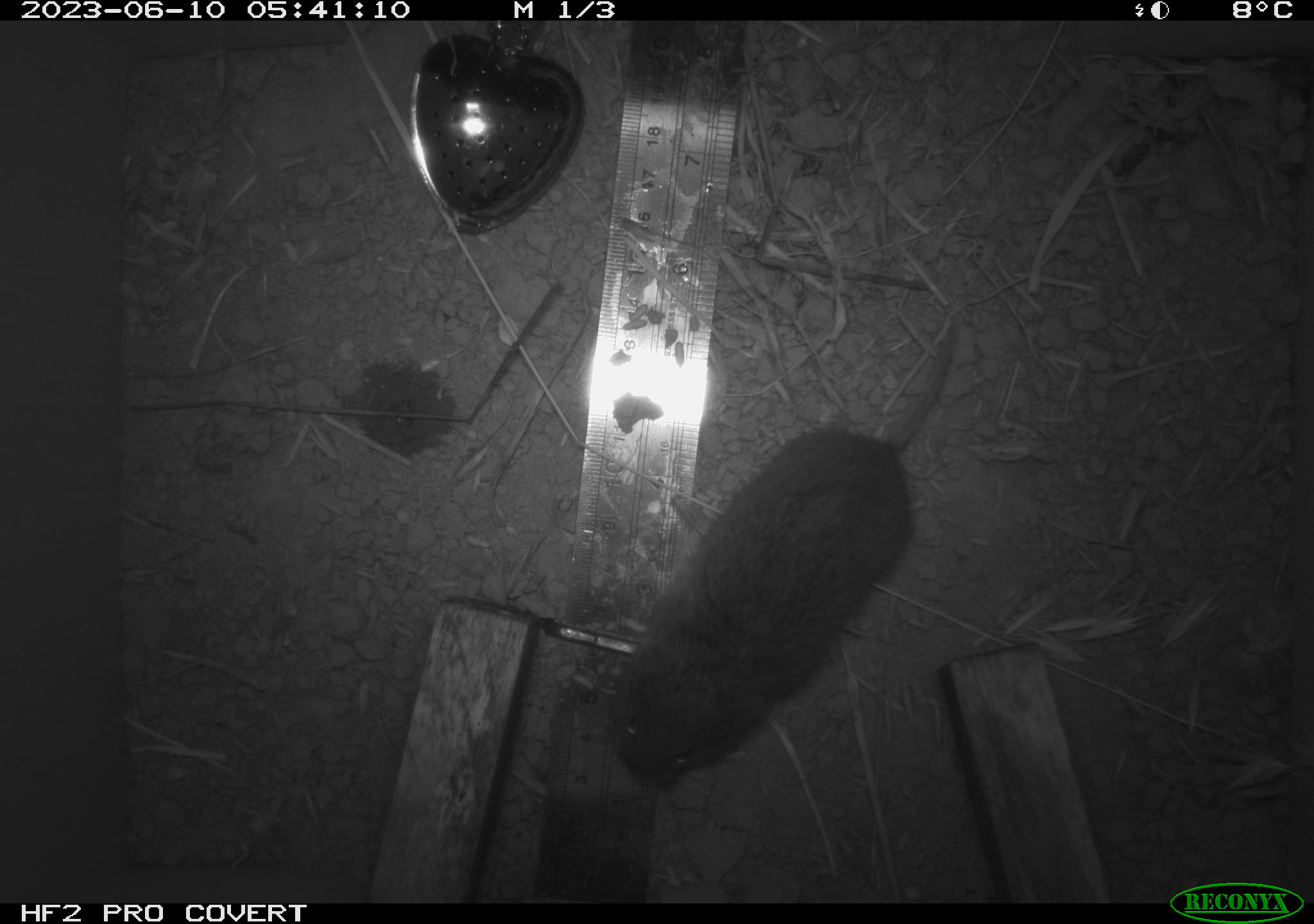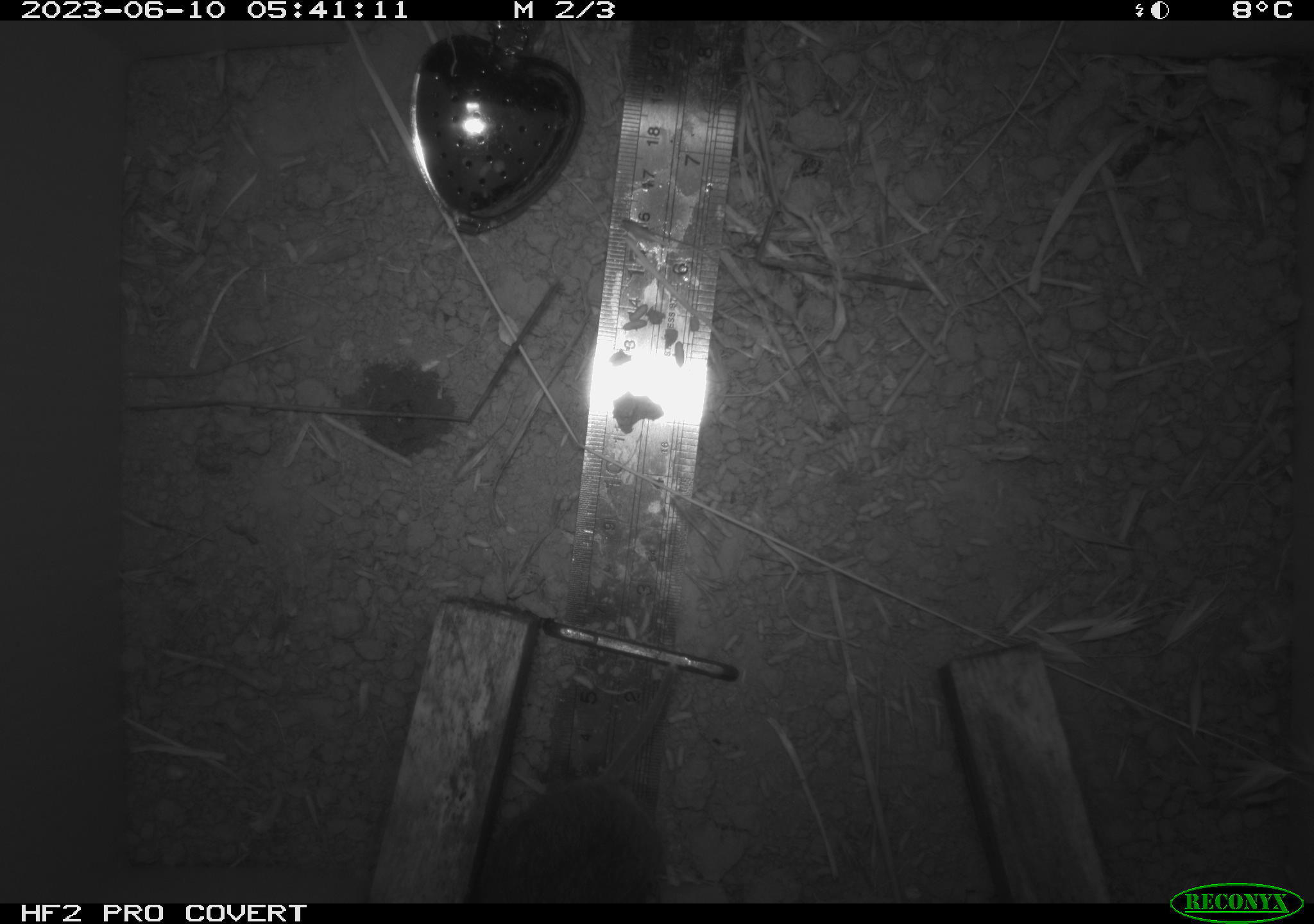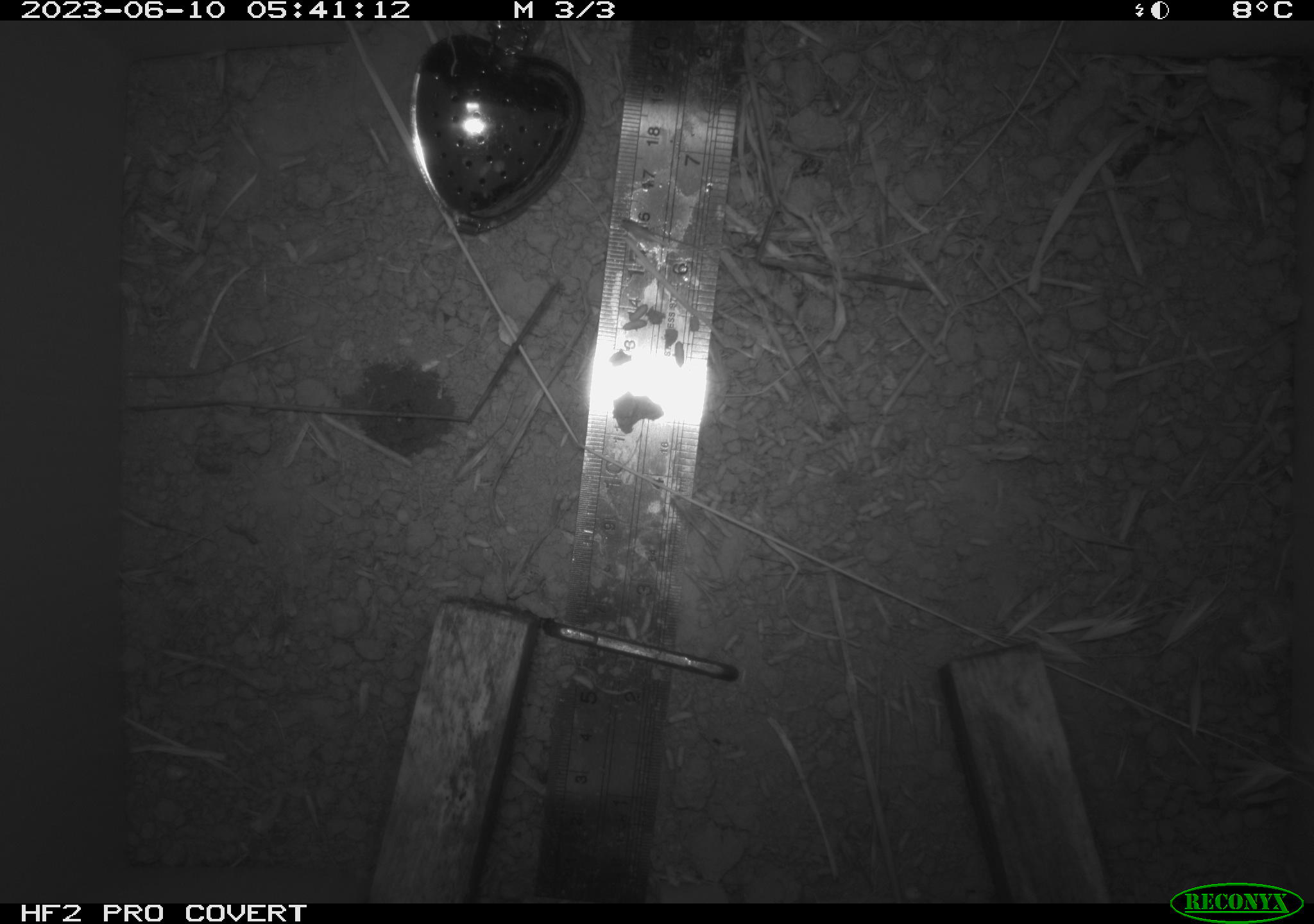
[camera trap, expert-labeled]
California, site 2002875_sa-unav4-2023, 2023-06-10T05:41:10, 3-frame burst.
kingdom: Animalia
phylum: Chordata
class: Mammalia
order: Rodentia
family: Cricetidae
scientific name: Arvicolinae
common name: voles, lemmings, and muskrats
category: arvicolinae subfamily